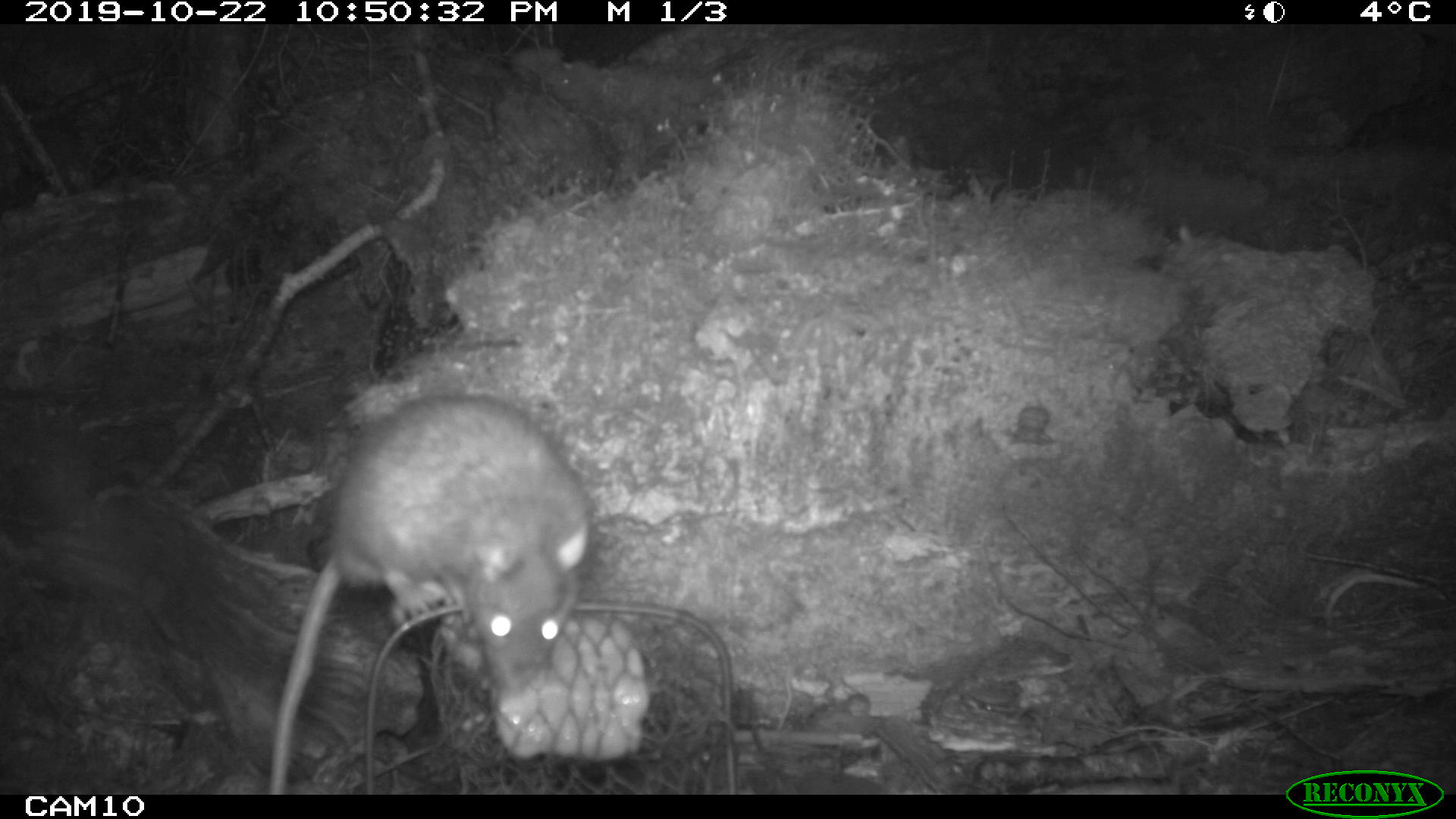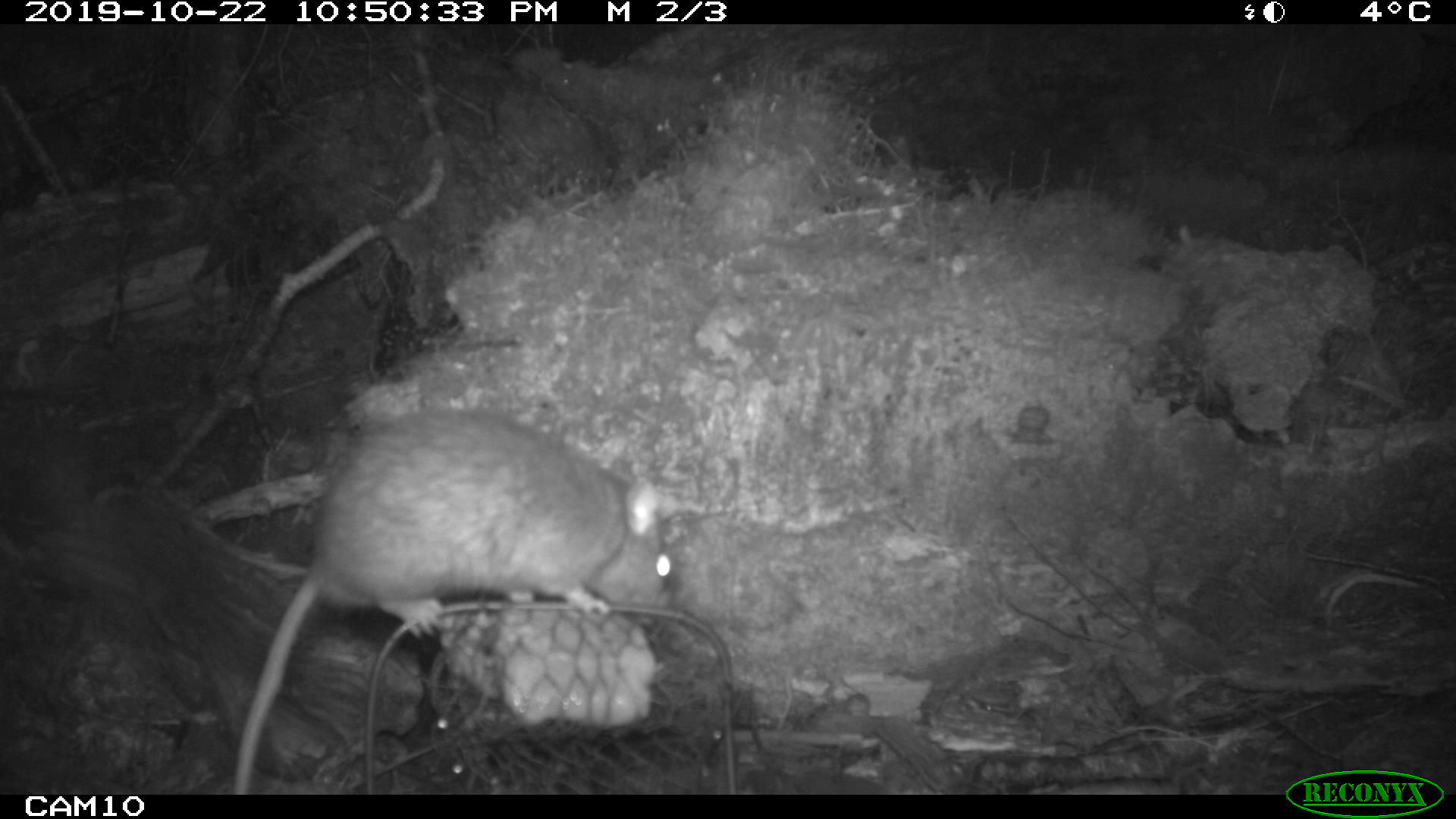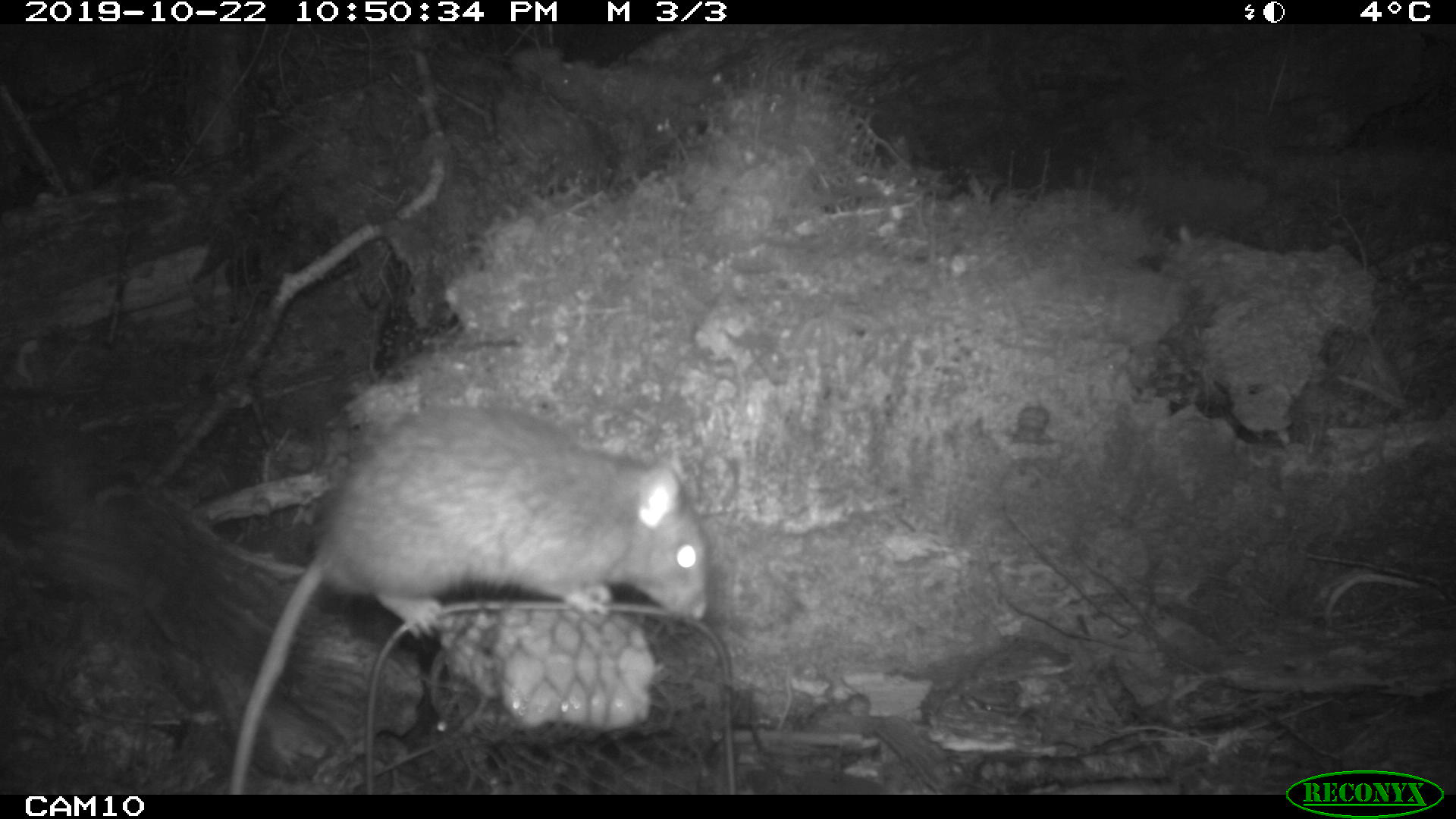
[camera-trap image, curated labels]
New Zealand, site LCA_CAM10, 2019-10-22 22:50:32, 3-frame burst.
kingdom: Animalia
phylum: Chordata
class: Mammalia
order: Rodentia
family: Muridae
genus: Rattus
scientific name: Rattus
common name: rat